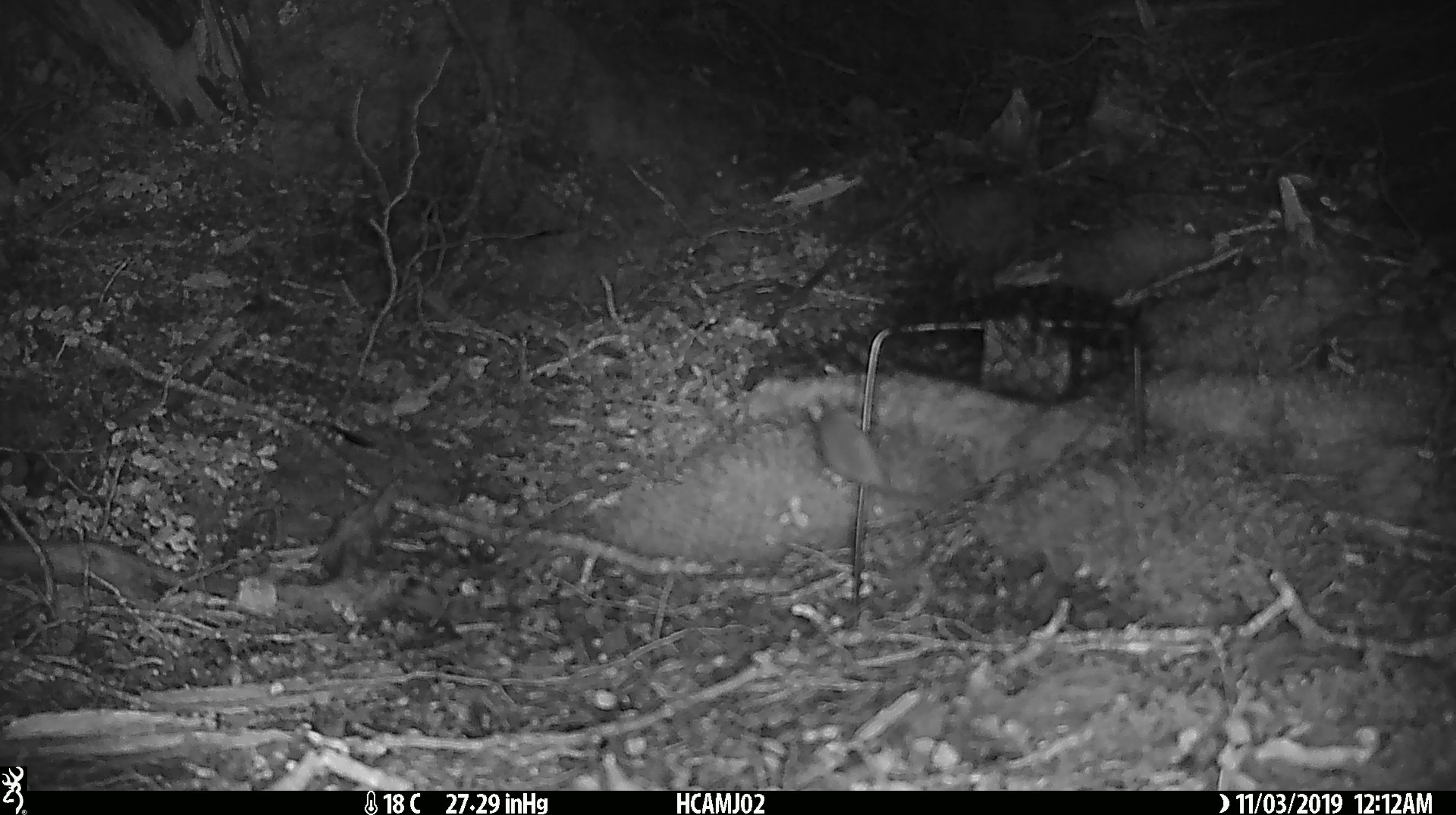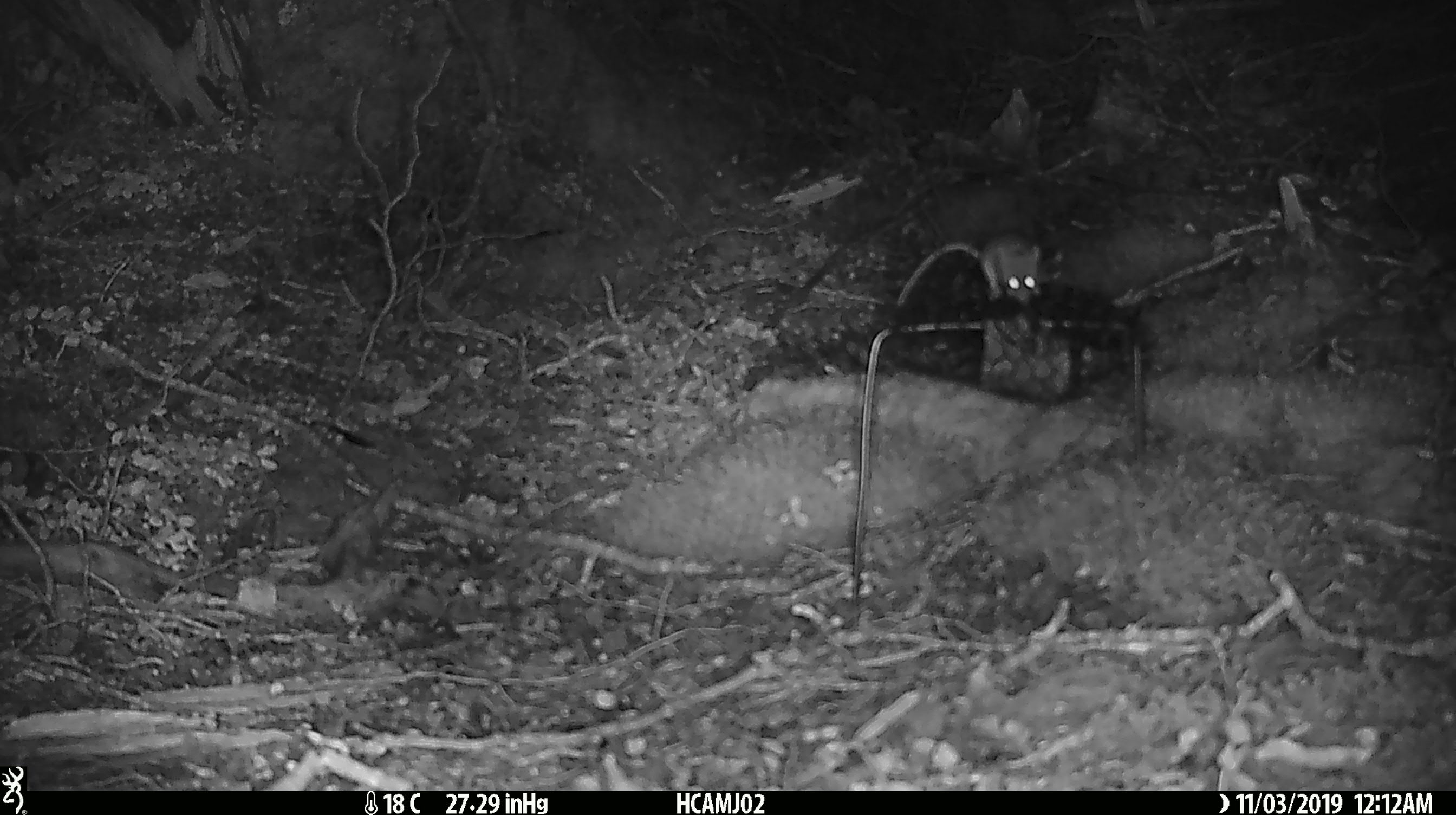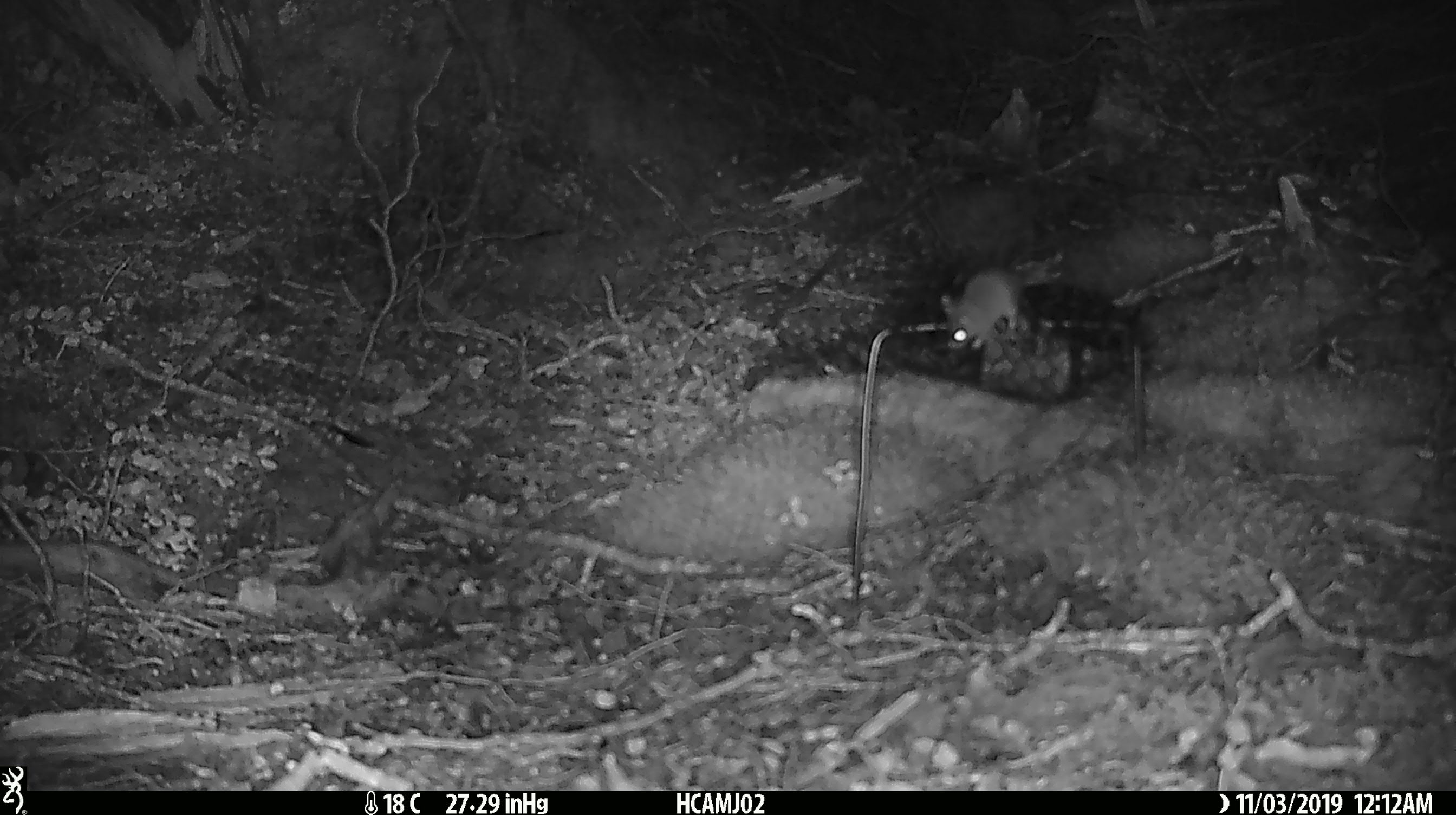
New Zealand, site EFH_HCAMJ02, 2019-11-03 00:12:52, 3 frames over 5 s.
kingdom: Animalia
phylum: Chordata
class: Mammalia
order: Rodentia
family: Muridae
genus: Mus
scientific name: Mus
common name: mouse